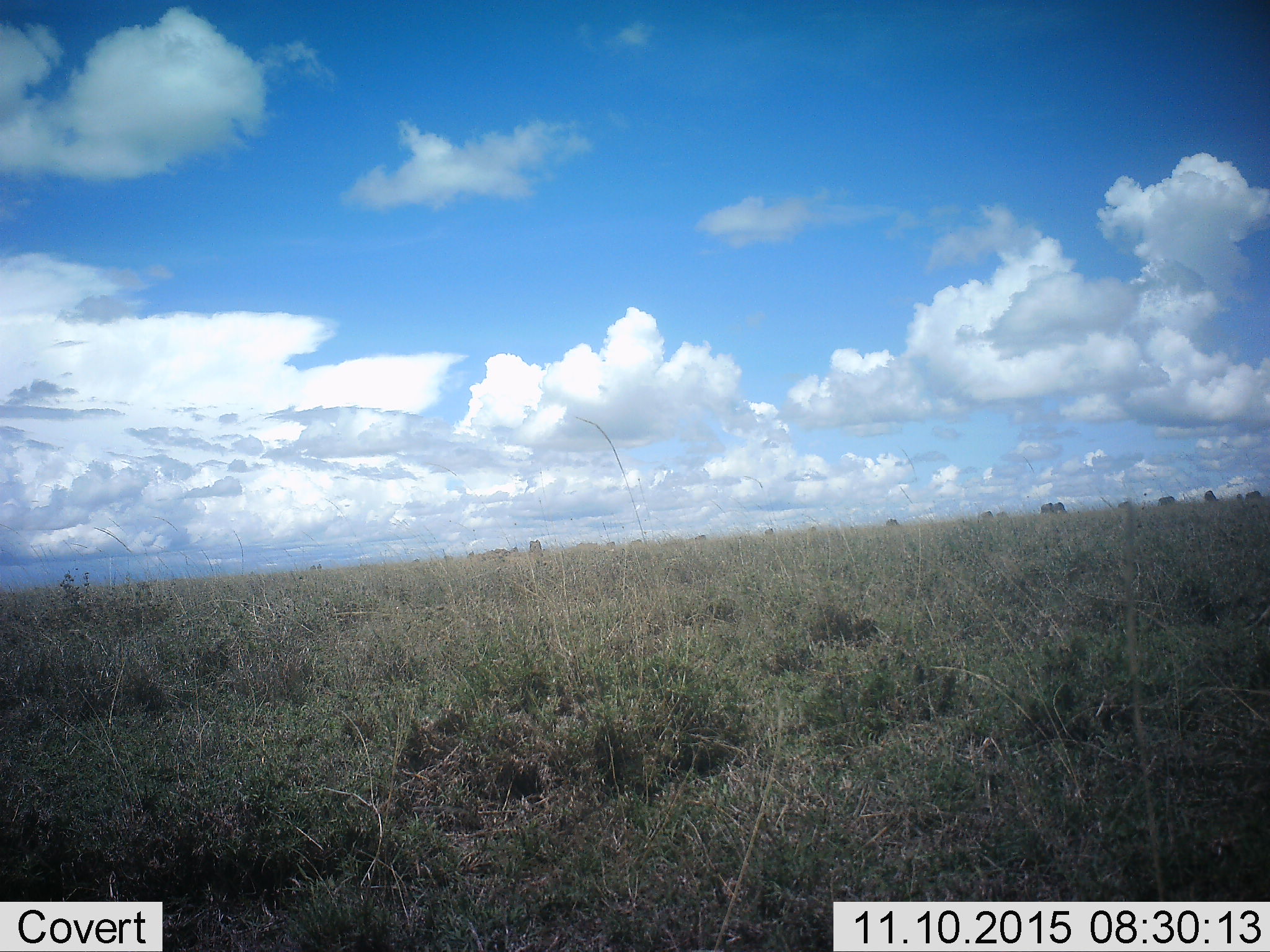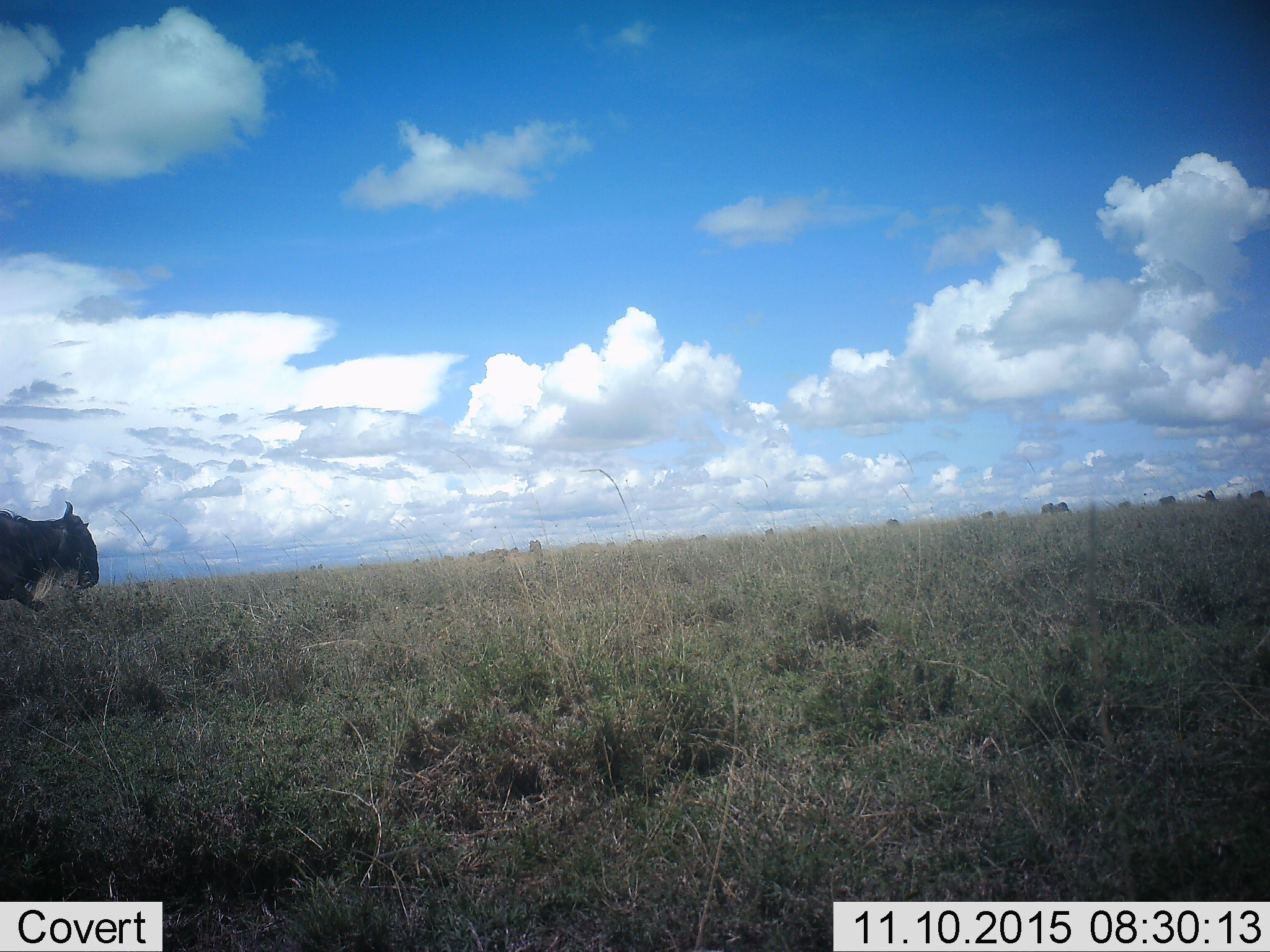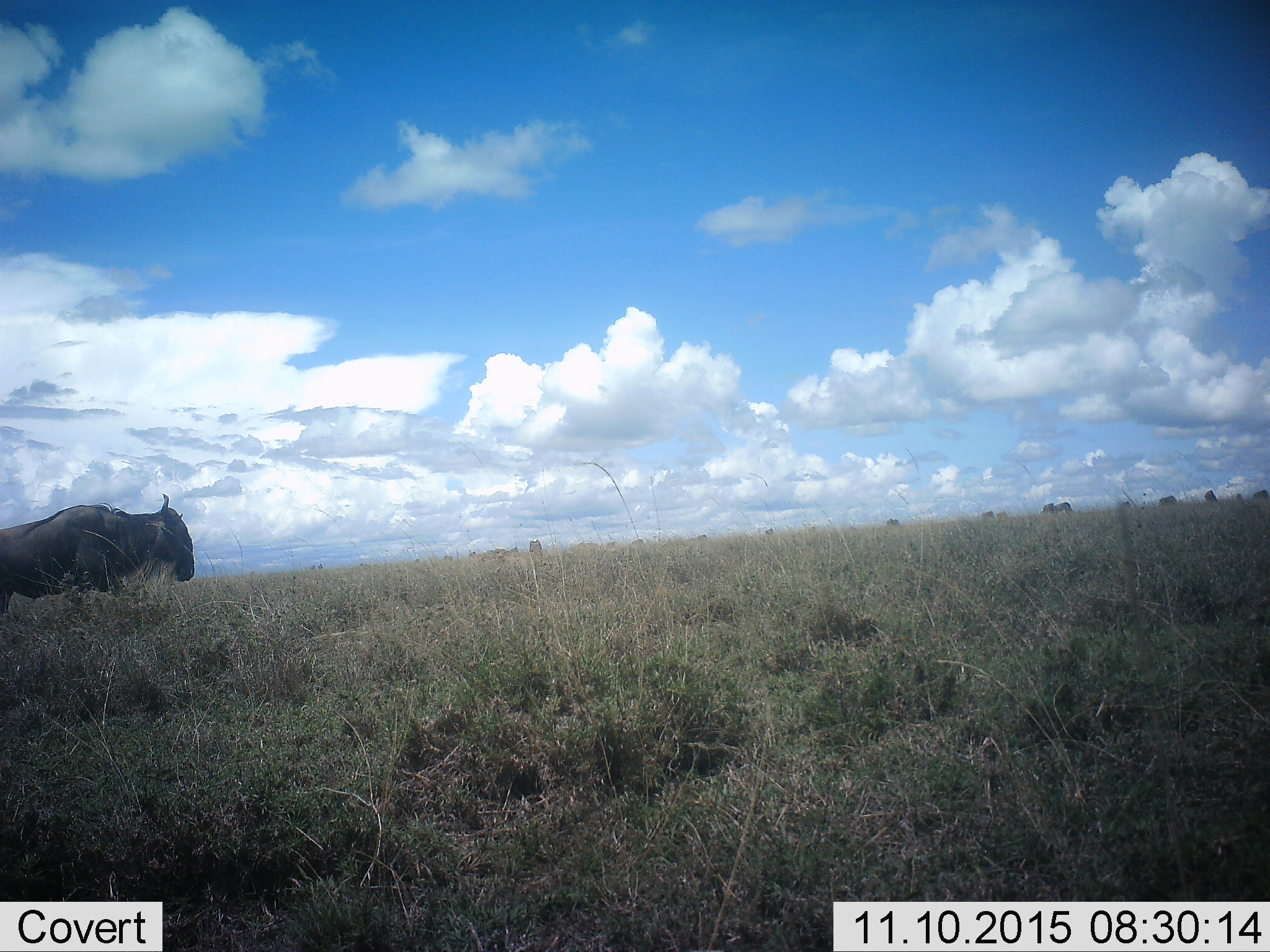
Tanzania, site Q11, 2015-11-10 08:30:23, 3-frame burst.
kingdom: Animalia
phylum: Chordata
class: Mammalia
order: Artiodactyla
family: Bovidae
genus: Connochaetes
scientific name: Connochaetes taurinus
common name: blue wildebeest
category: wildebeest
Wildebeest (blue wildebeest) (Connochaetes taurinus), count 11-50. Behavior (volunteer vote fractions): standing 60%, resting 0%, moving 100%, interacting 0%. Young present (vote fraction): 0%. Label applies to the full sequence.